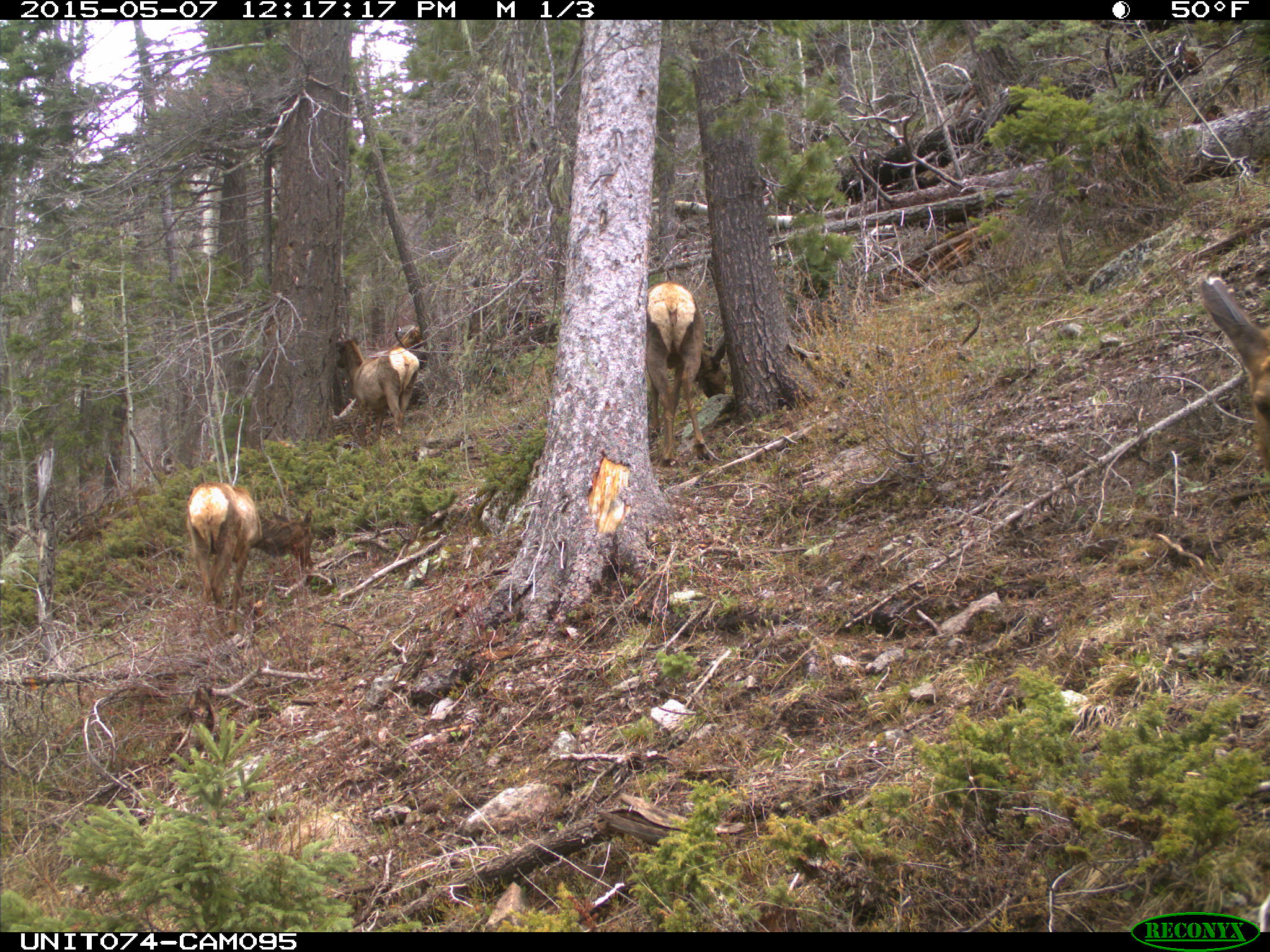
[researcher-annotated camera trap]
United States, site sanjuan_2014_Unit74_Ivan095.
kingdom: Animalia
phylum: Chordata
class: Mammalia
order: Artiodactyla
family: Cervidae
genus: Cervus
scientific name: Cervus elaphus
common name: red deer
Cervus elaphus (red deer).